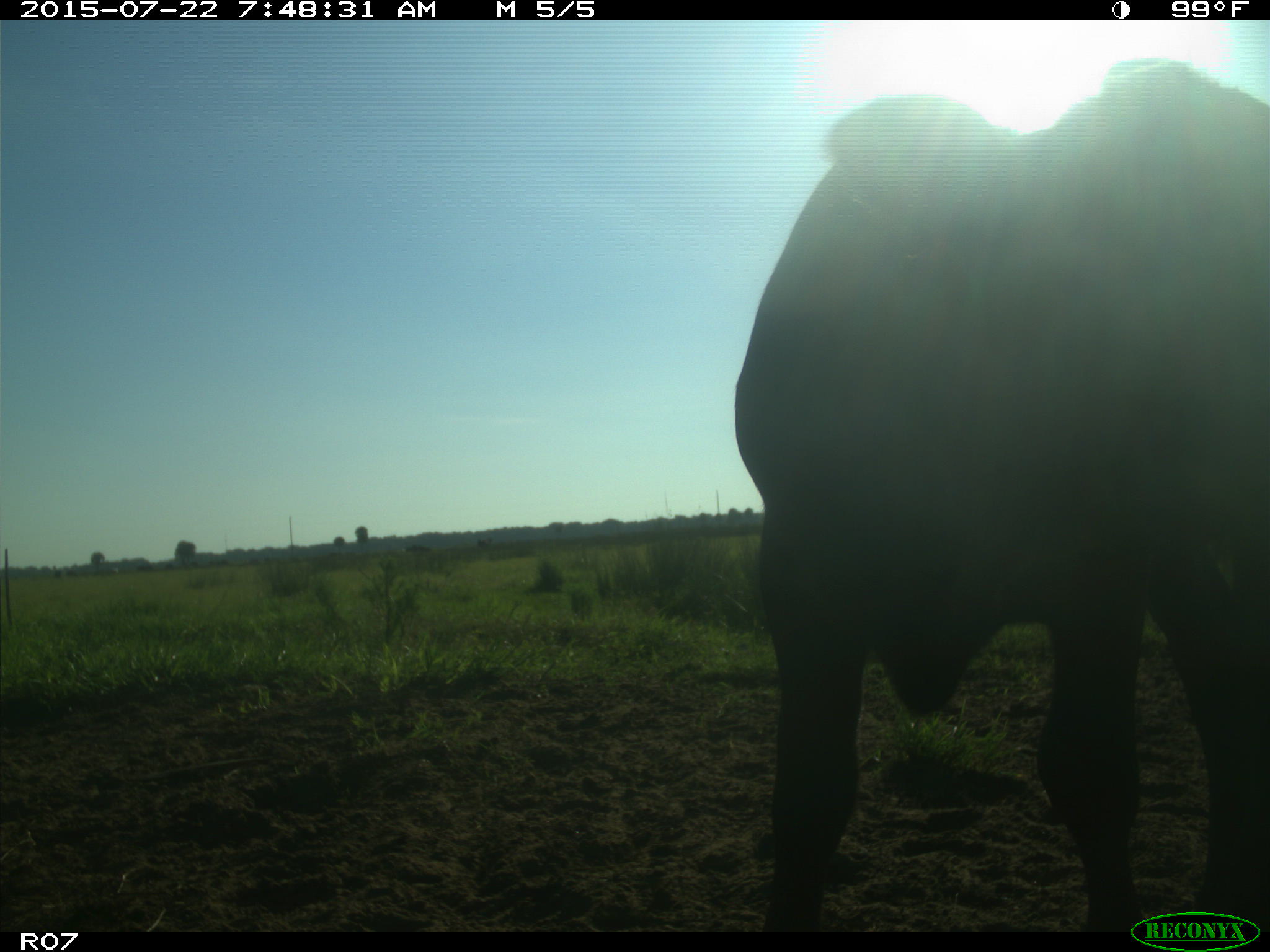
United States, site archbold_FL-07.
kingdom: Animalia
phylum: Chordata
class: Mammalia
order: Carnivora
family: Procyonidae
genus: Procyon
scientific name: Procyon lotor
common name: common raccoon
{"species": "Procyon lotor (common raccoon)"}